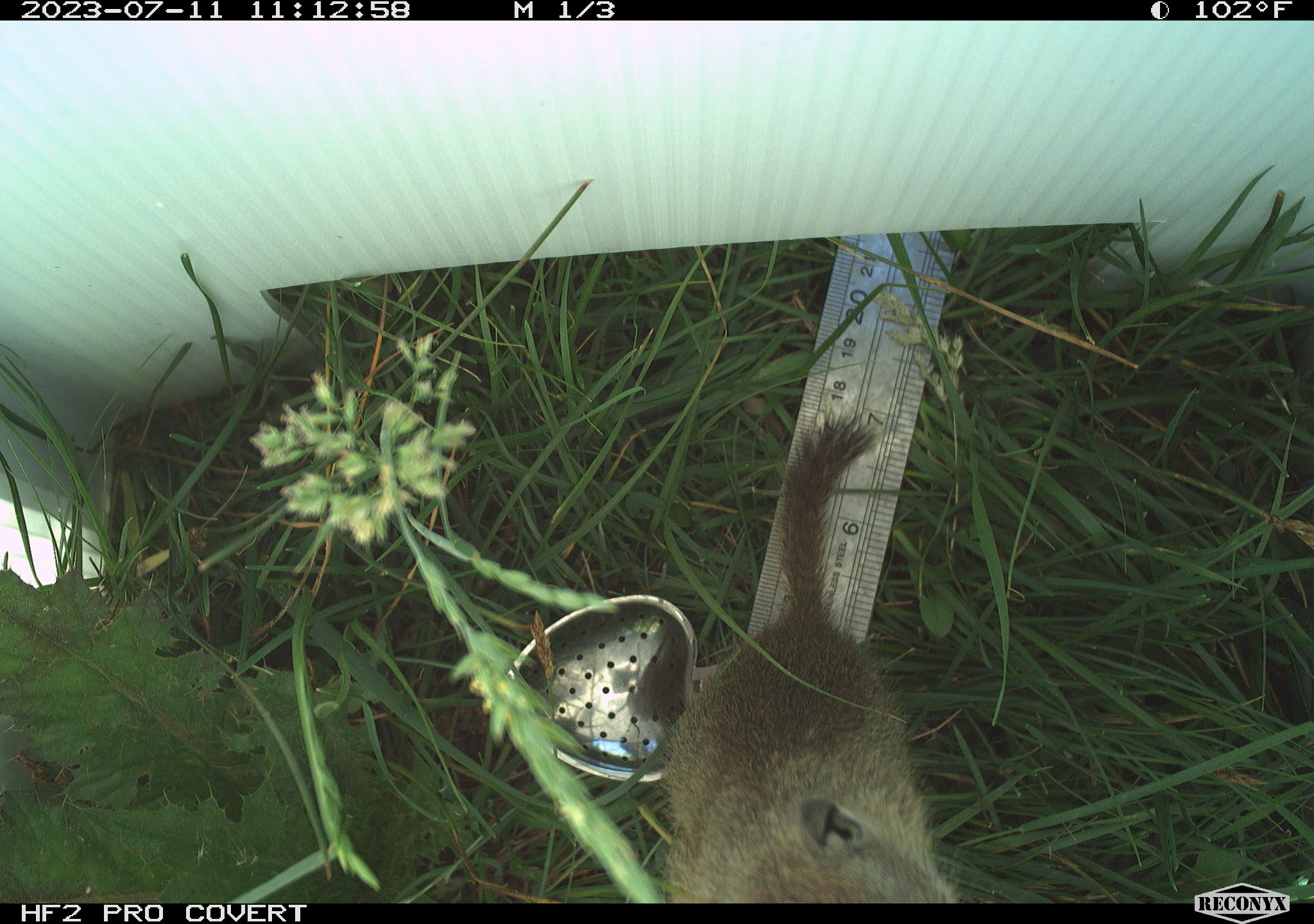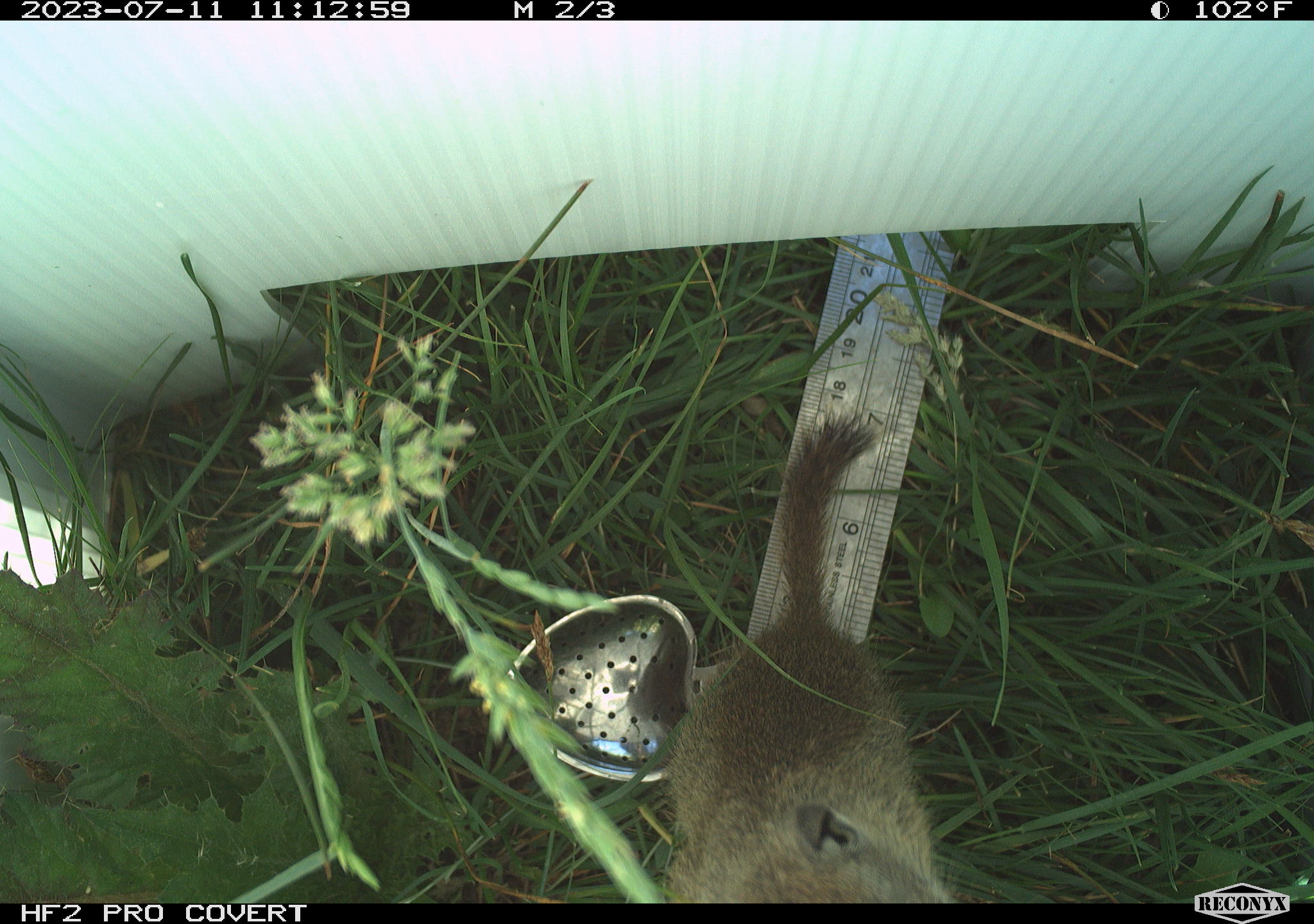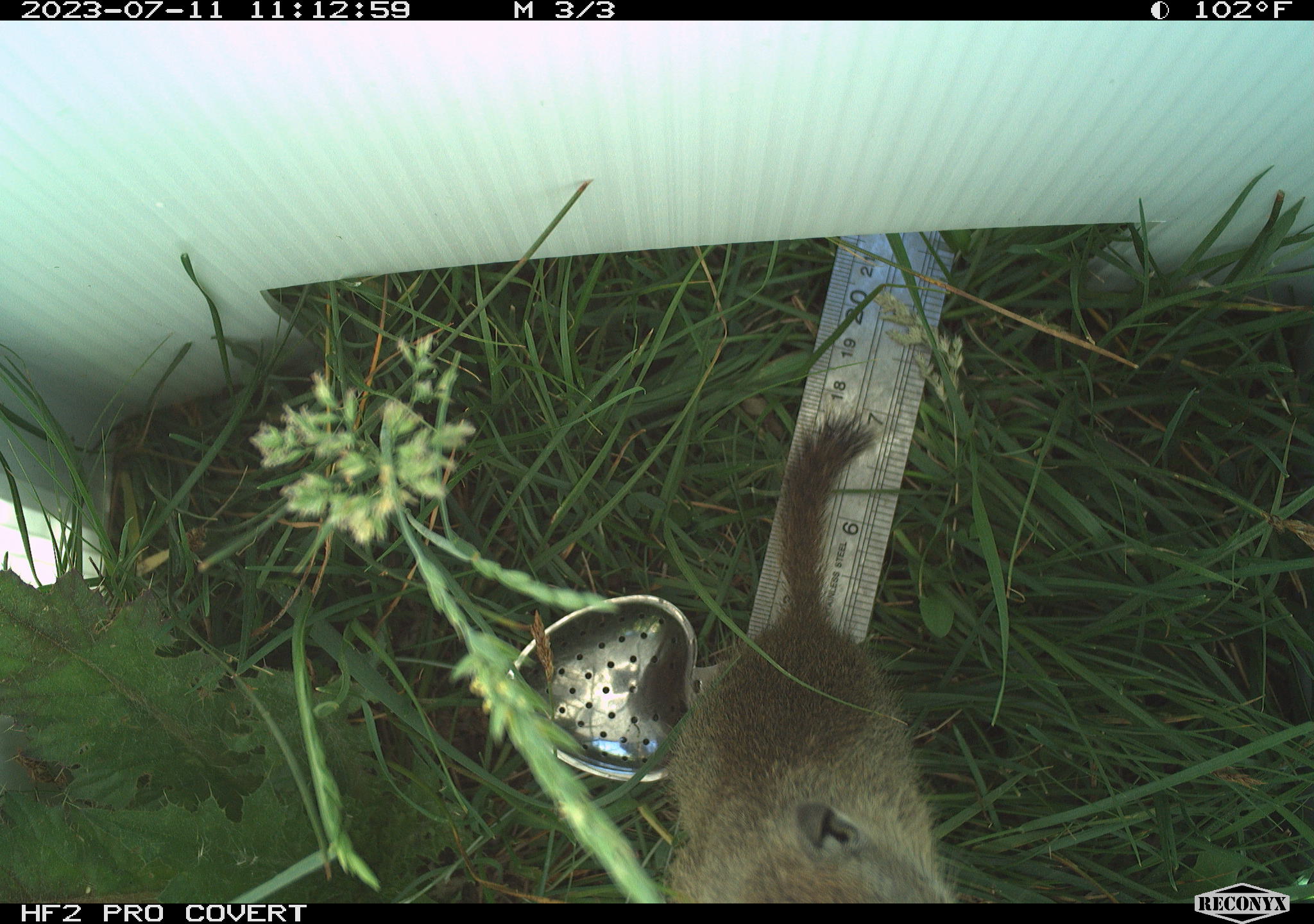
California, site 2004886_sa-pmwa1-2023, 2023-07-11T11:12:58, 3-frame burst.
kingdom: Animalia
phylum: Chordata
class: Mammalia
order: Rodentia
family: Sciuridae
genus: Urocitellus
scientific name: Urocitellus beldingi beldingi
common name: belding's ground squirrel